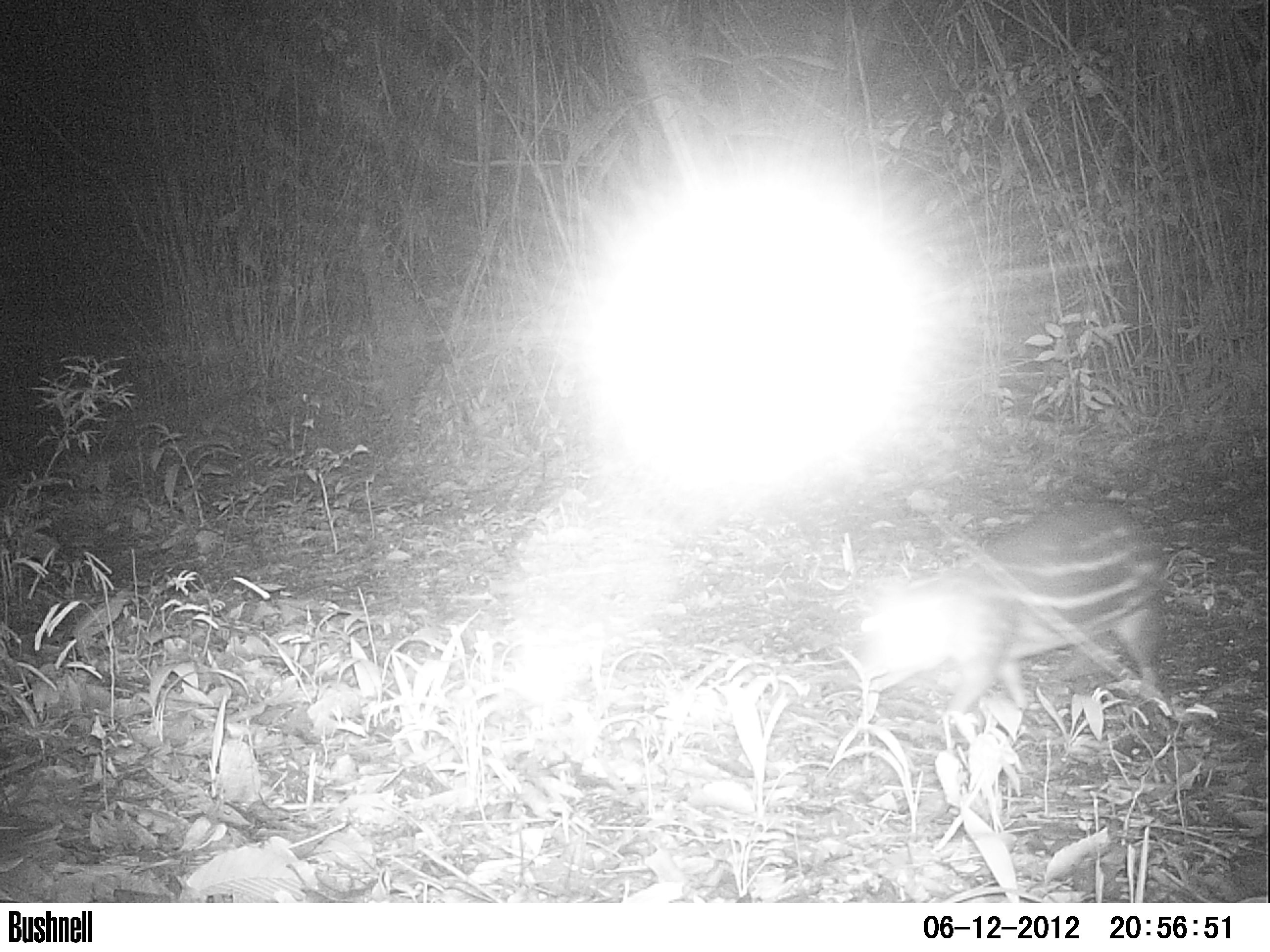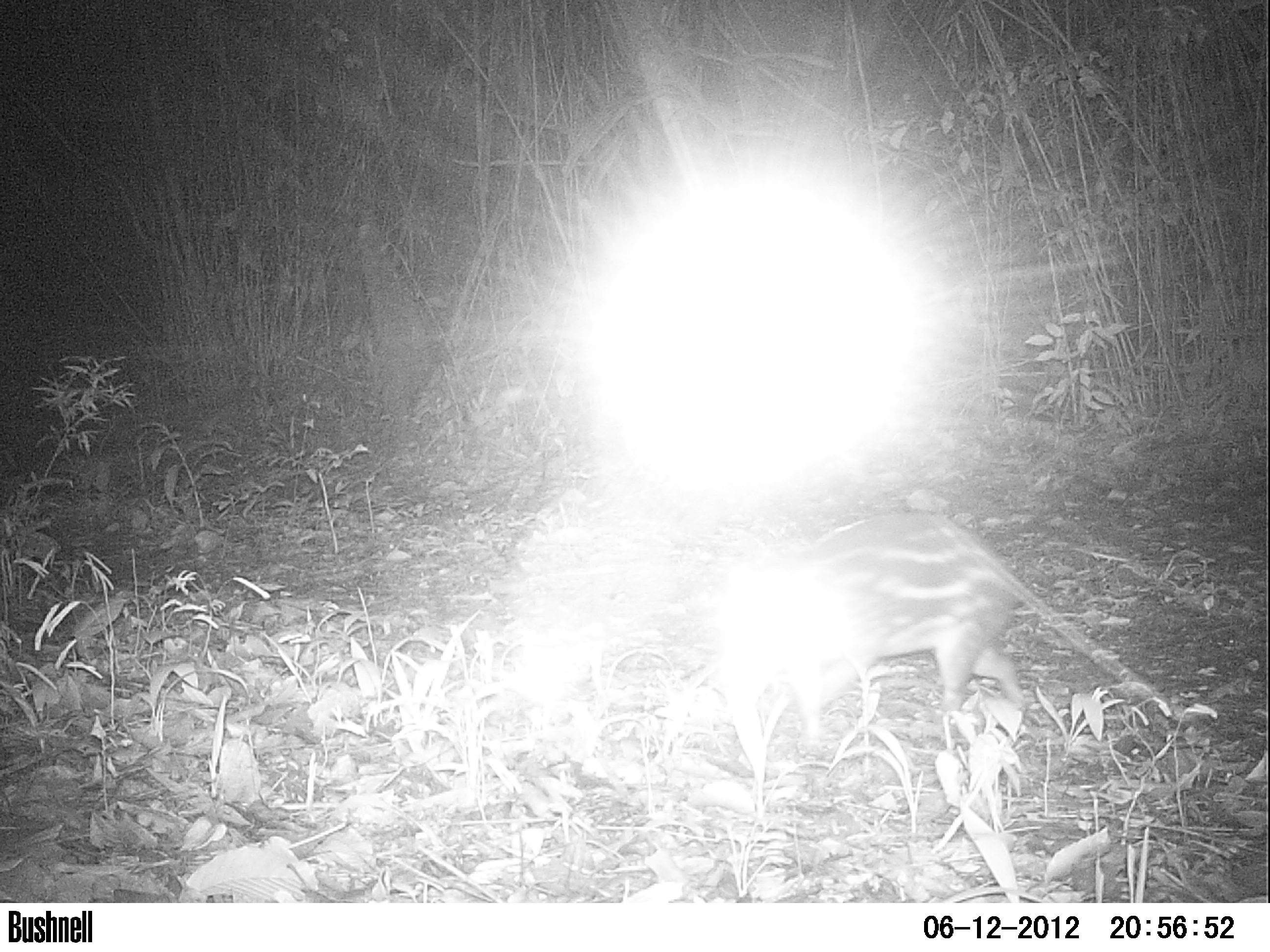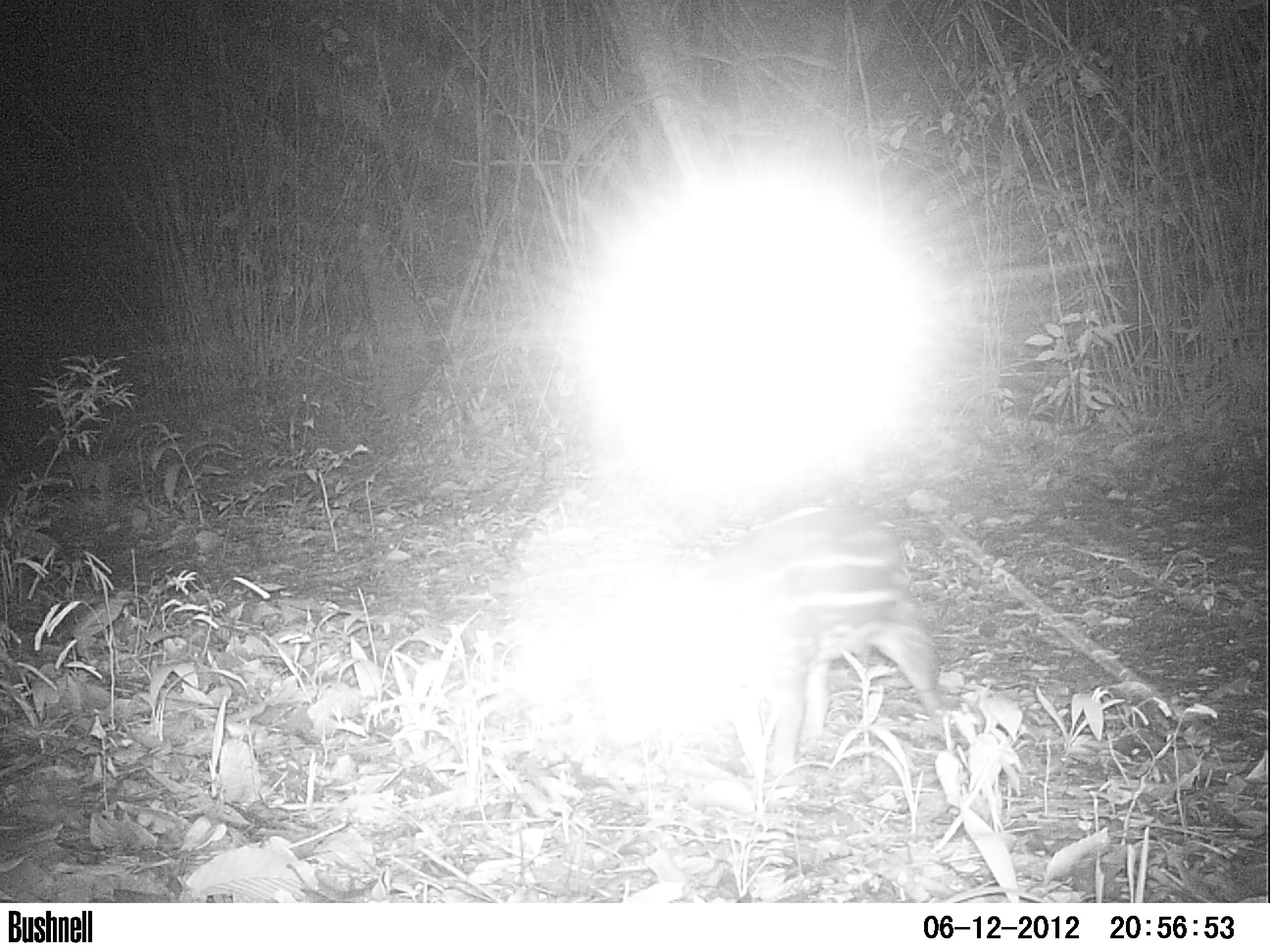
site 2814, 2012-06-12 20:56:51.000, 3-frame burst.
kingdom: Animalia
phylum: Chordata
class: Mammalia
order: Rodentia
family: Cuniculidae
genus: Cuniculus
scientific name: Cuniculus paca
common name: spotted paca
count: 1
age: juvenile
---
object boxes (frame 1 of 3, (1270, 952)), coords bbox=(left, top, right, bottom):
cuniculus paca: bbox=(851, 499, 1172, 725)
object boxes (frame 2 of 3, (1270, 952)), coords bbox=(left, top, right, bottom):
cuniculus paca: bbox=(705, 509, 1026, 749)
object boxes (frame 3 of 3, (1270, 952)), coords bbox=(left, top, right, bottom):
cuniculus paca: bbox=(590, 501, 944, 774)